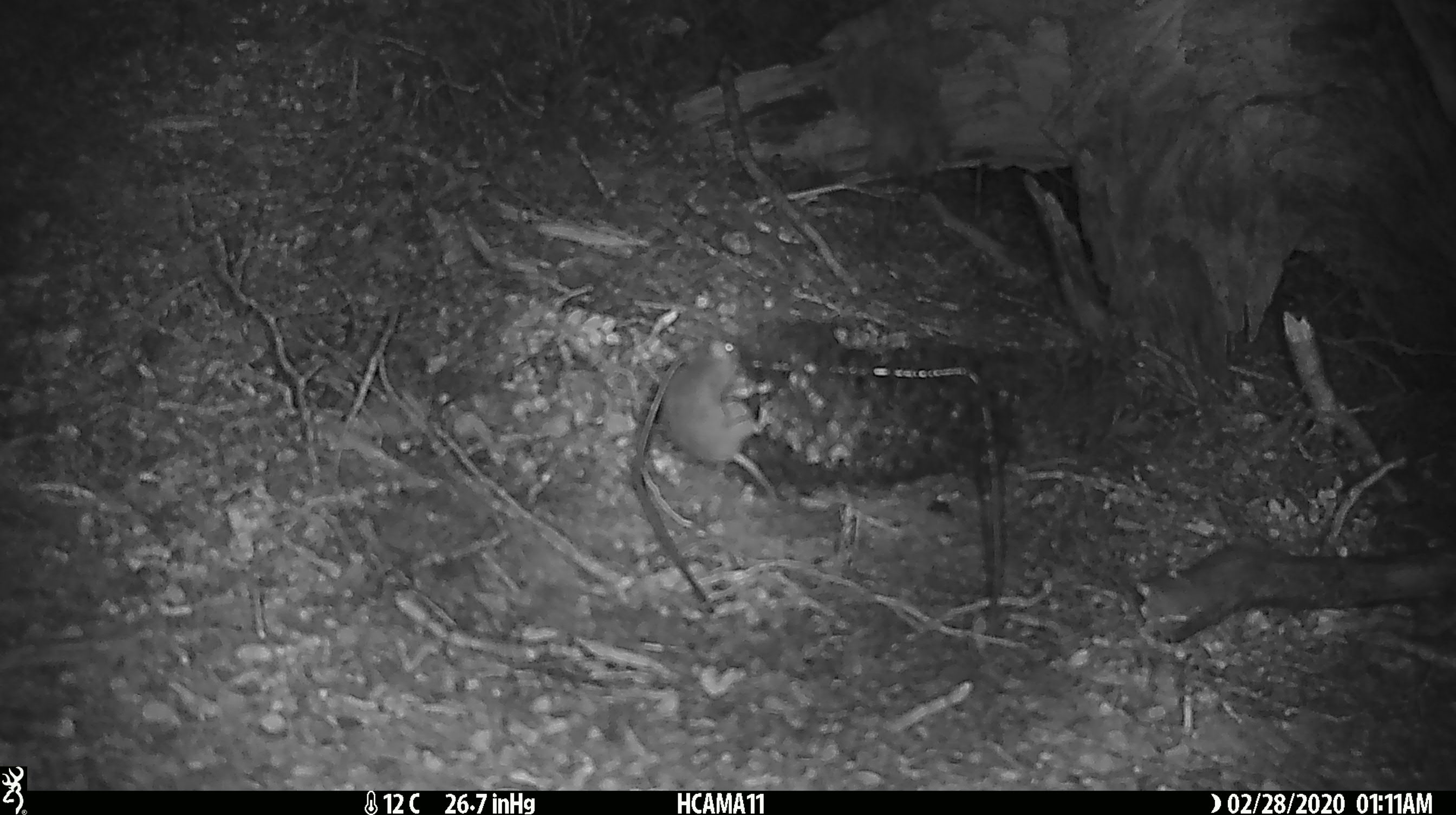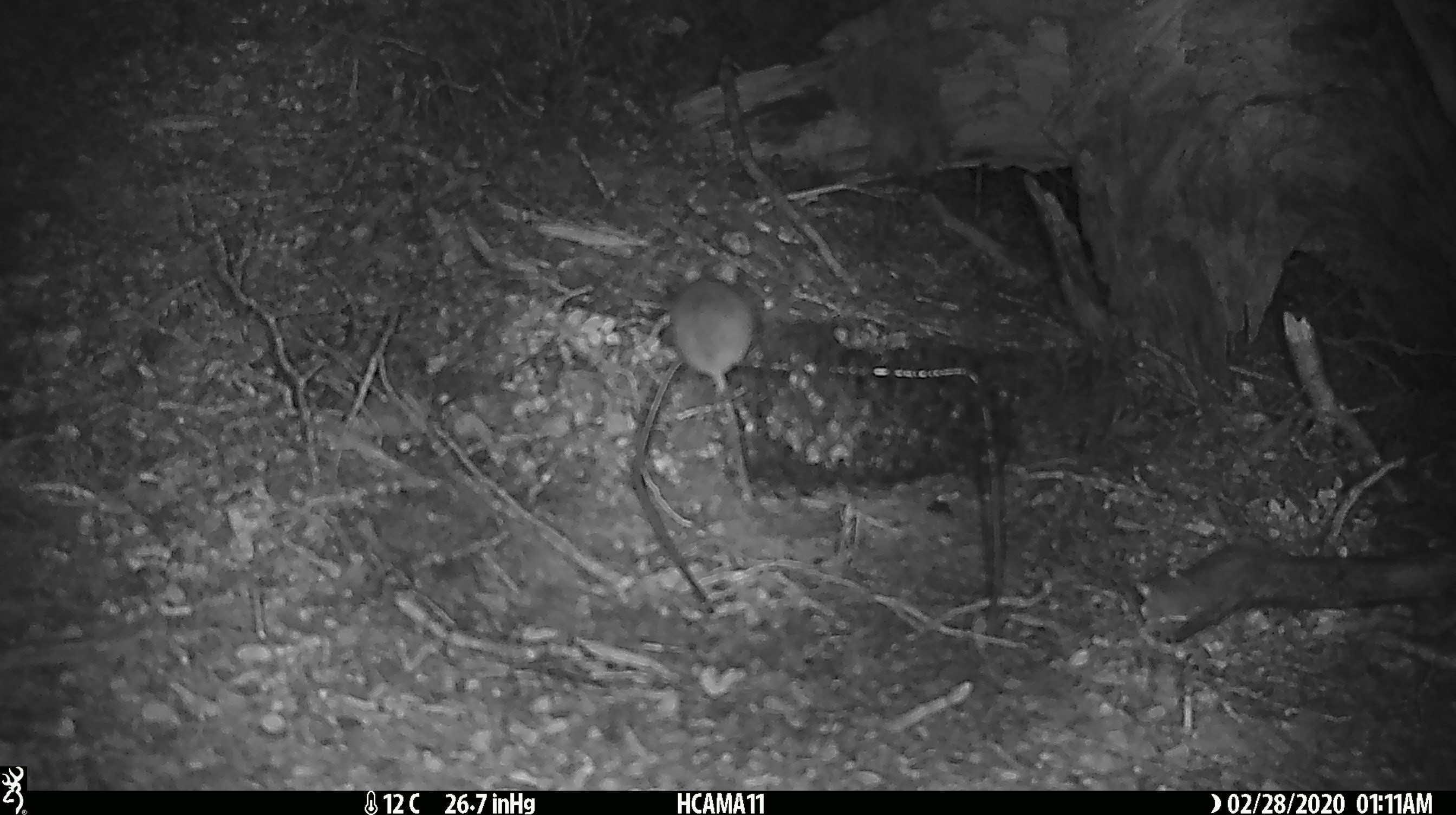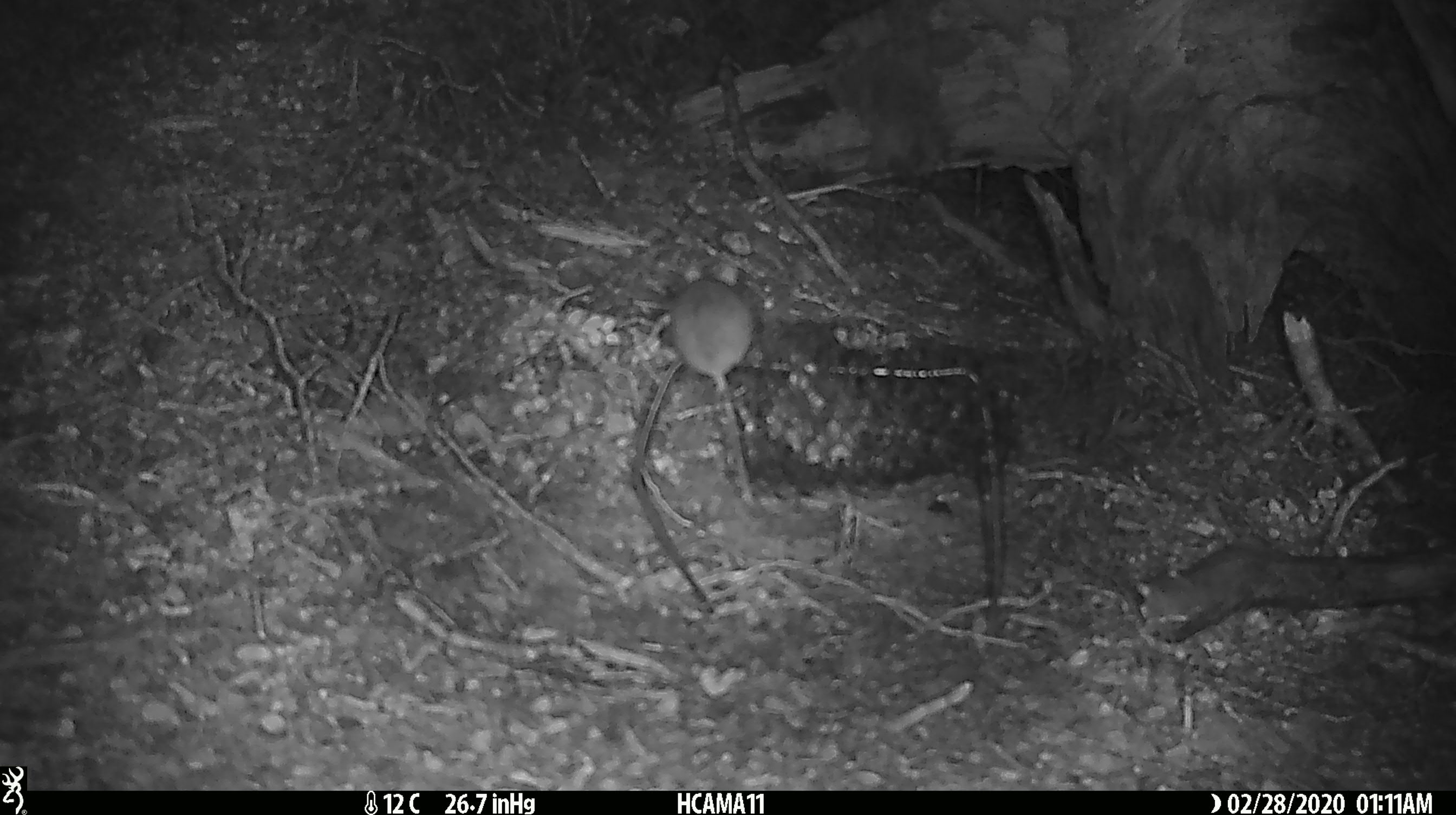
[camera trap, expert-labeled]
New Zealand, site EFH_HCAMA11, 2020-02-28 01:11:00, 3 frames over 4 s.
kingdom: Animalia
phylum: Chordata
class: Mammalia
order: Rodentia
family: Muridae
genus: Mus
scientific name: Mus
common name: mouse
Mouse (Mus).